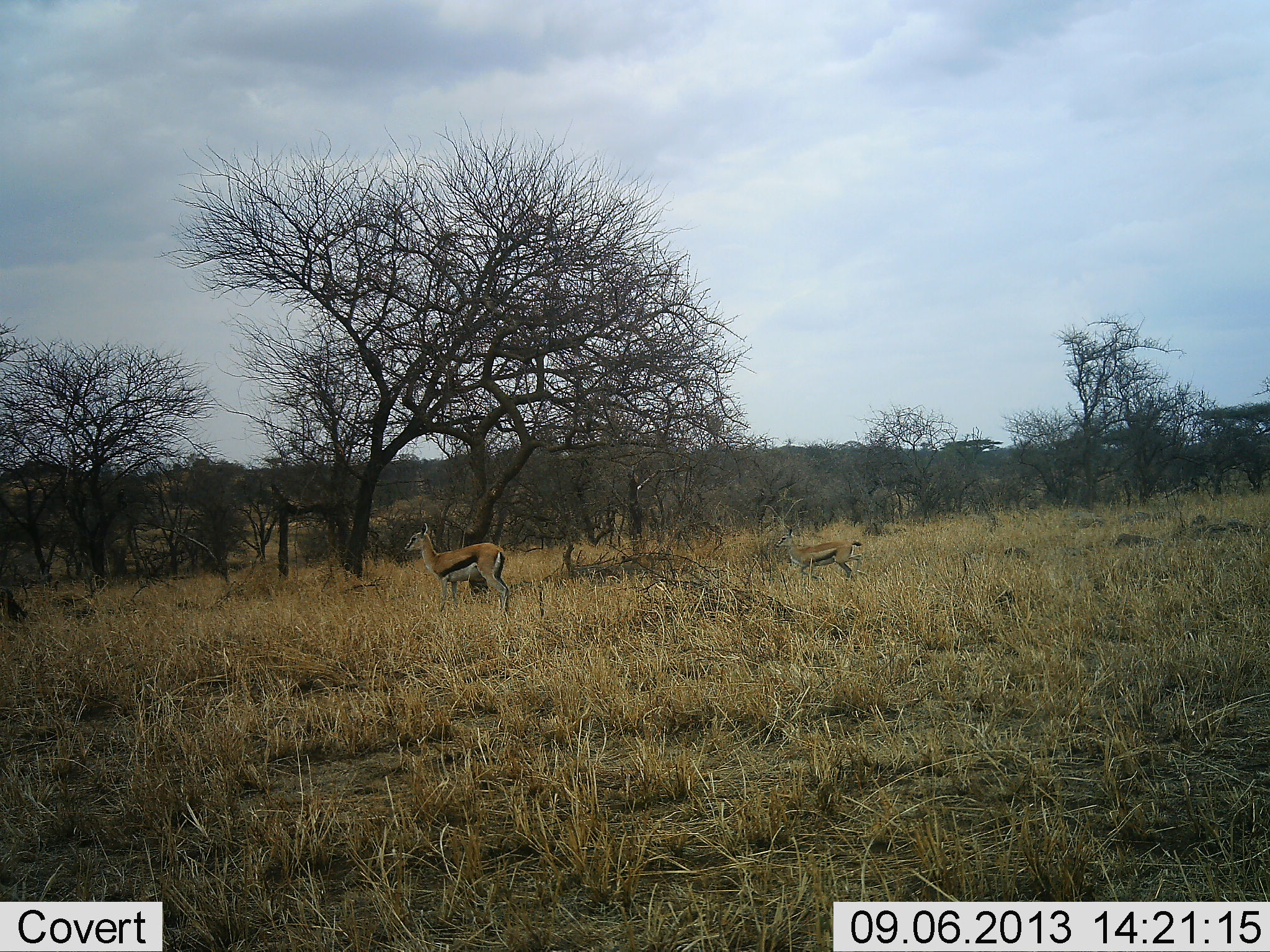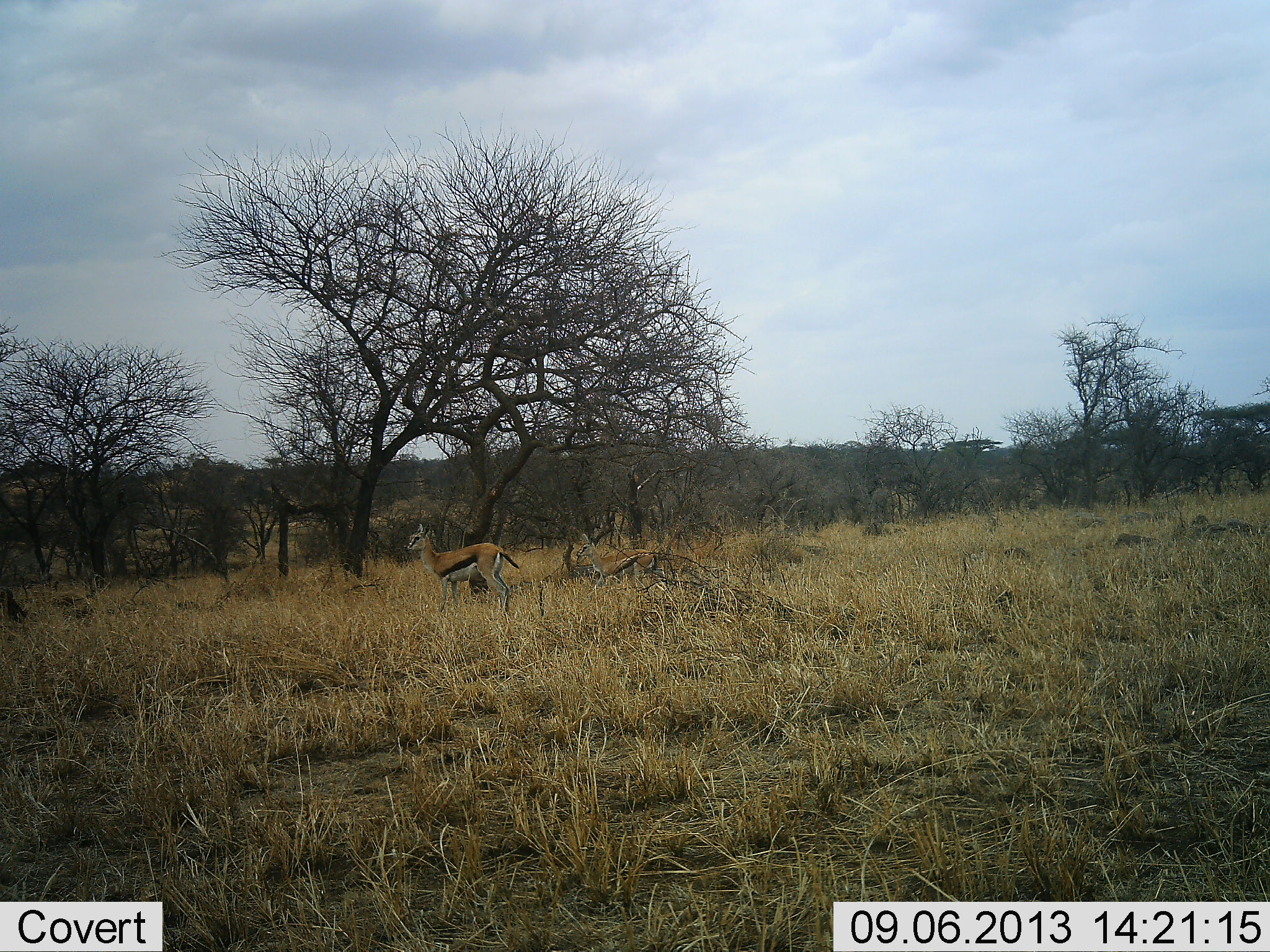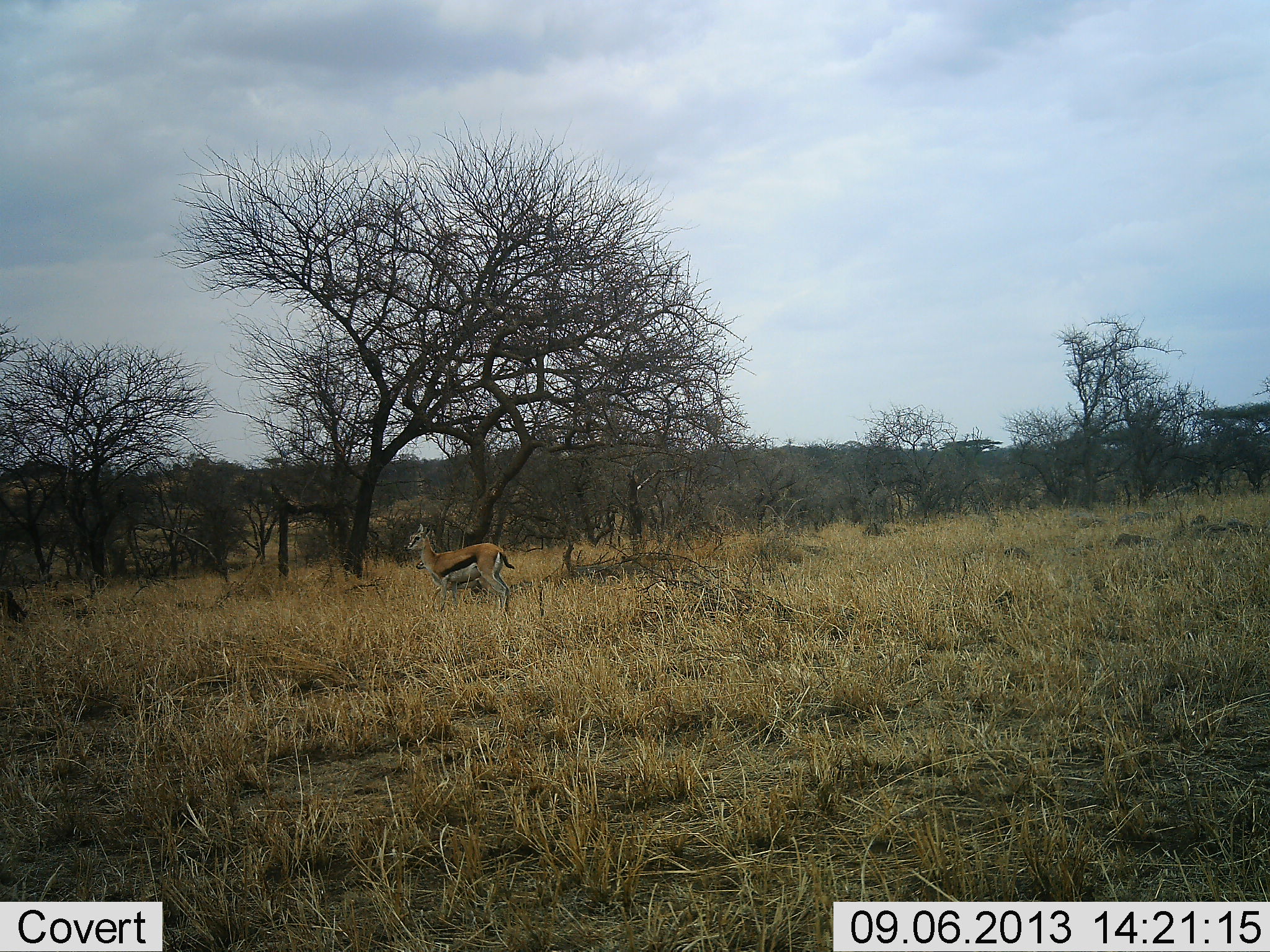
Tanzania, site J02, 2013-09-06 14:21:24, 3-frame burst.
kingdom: Animalia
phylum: Chordata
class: Mammalia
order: Artiodactyla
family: Bovidae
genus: Eudorcas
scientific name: Eudorcas thomsonii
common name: thomson's gazelle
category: gazellethomsons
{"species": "gazellethomsons (thomson's gazelle) (Eudorcas thomsonii)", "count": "2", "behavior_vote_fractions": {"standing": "94%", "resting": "6%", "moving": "78%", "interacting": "0%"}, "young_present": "22%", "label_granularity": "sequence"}